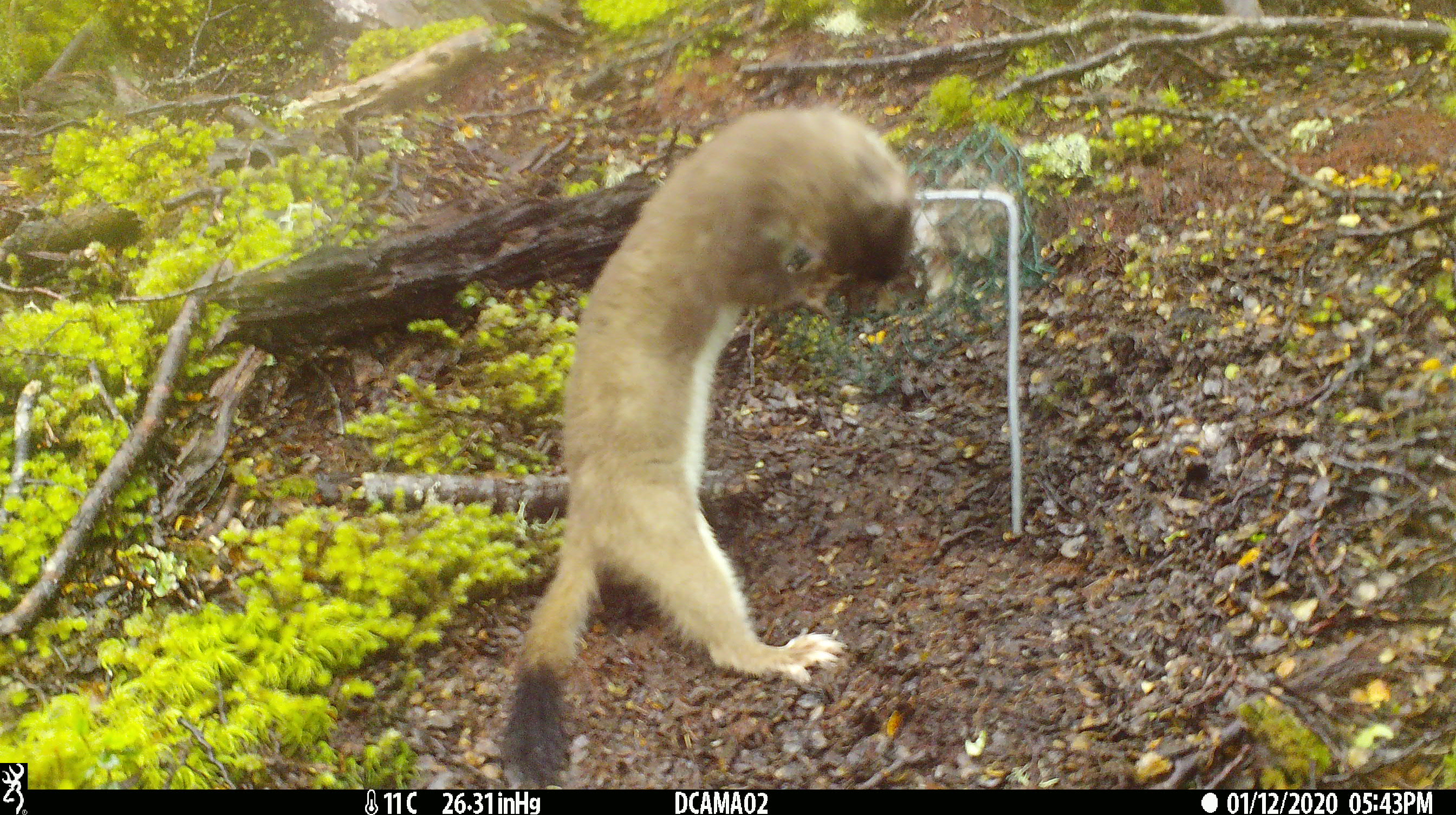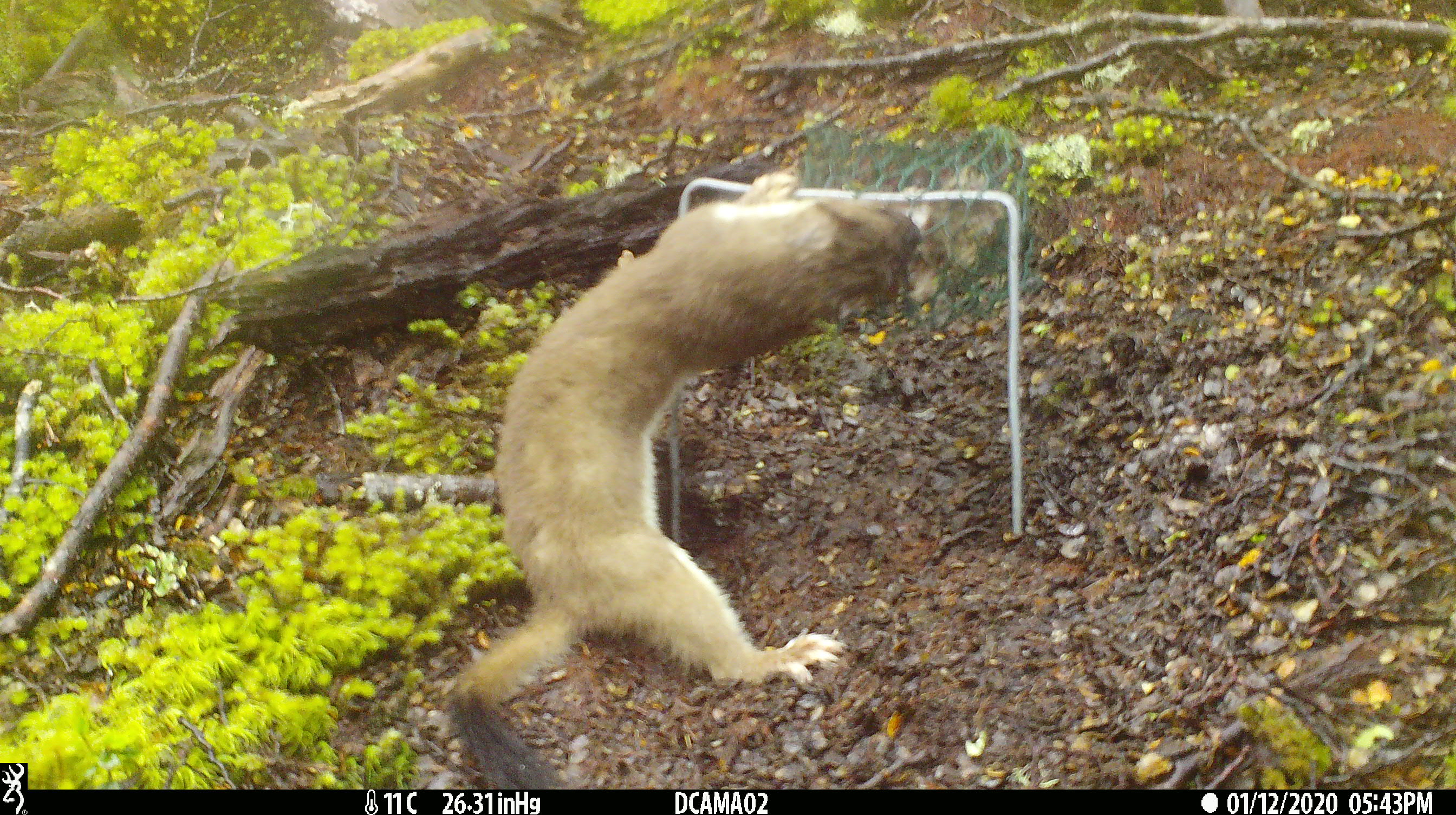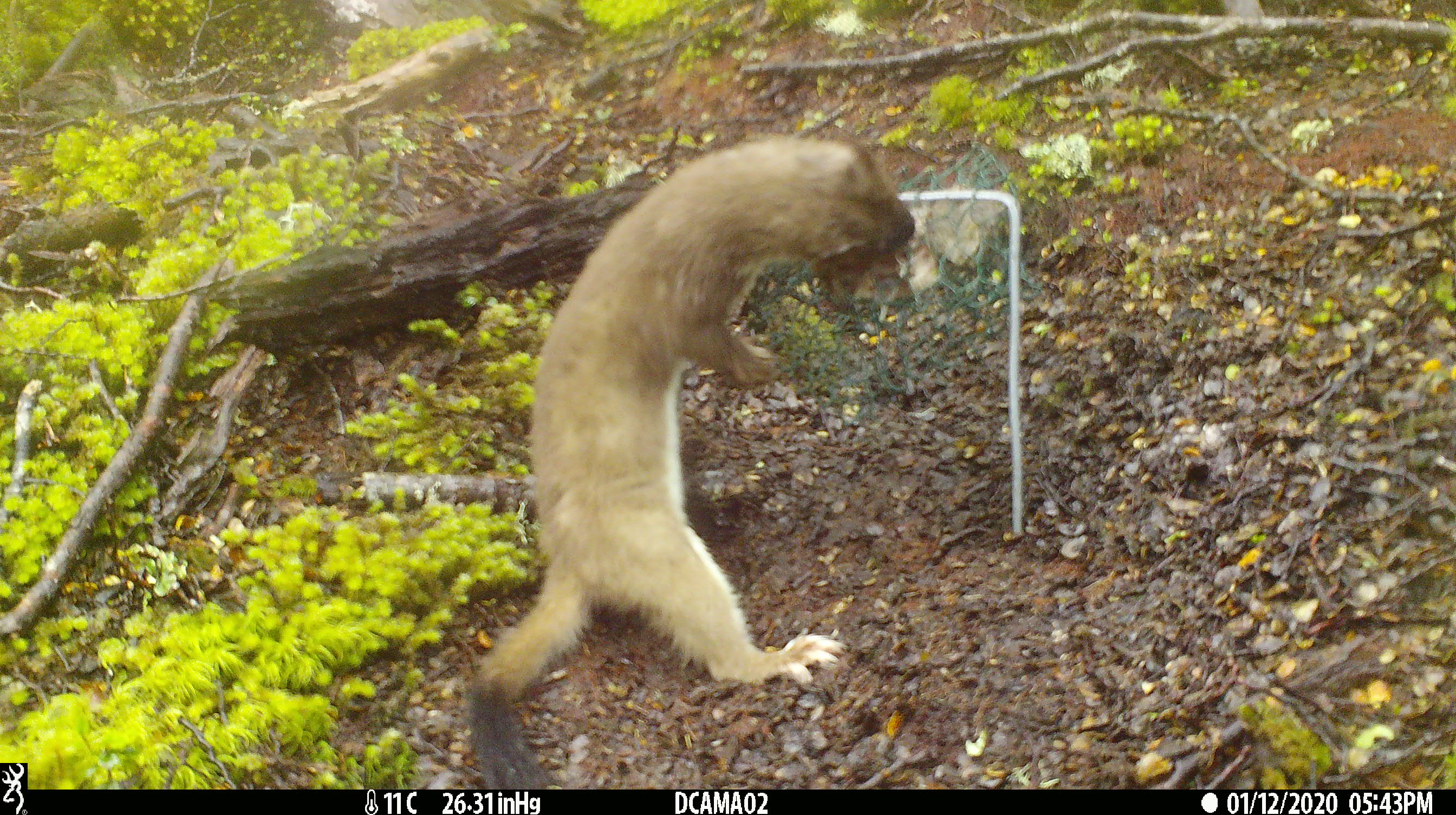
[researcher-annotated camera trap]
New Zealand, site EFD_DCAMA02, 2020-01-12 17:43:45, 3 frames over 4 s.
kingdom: Animalia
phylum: Chordata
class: Mammalia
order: Carnivora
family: Mustelidae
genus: Mustela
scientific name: Mustela erminea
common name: stoat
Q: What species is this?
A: Stoat (Mustela erminea).